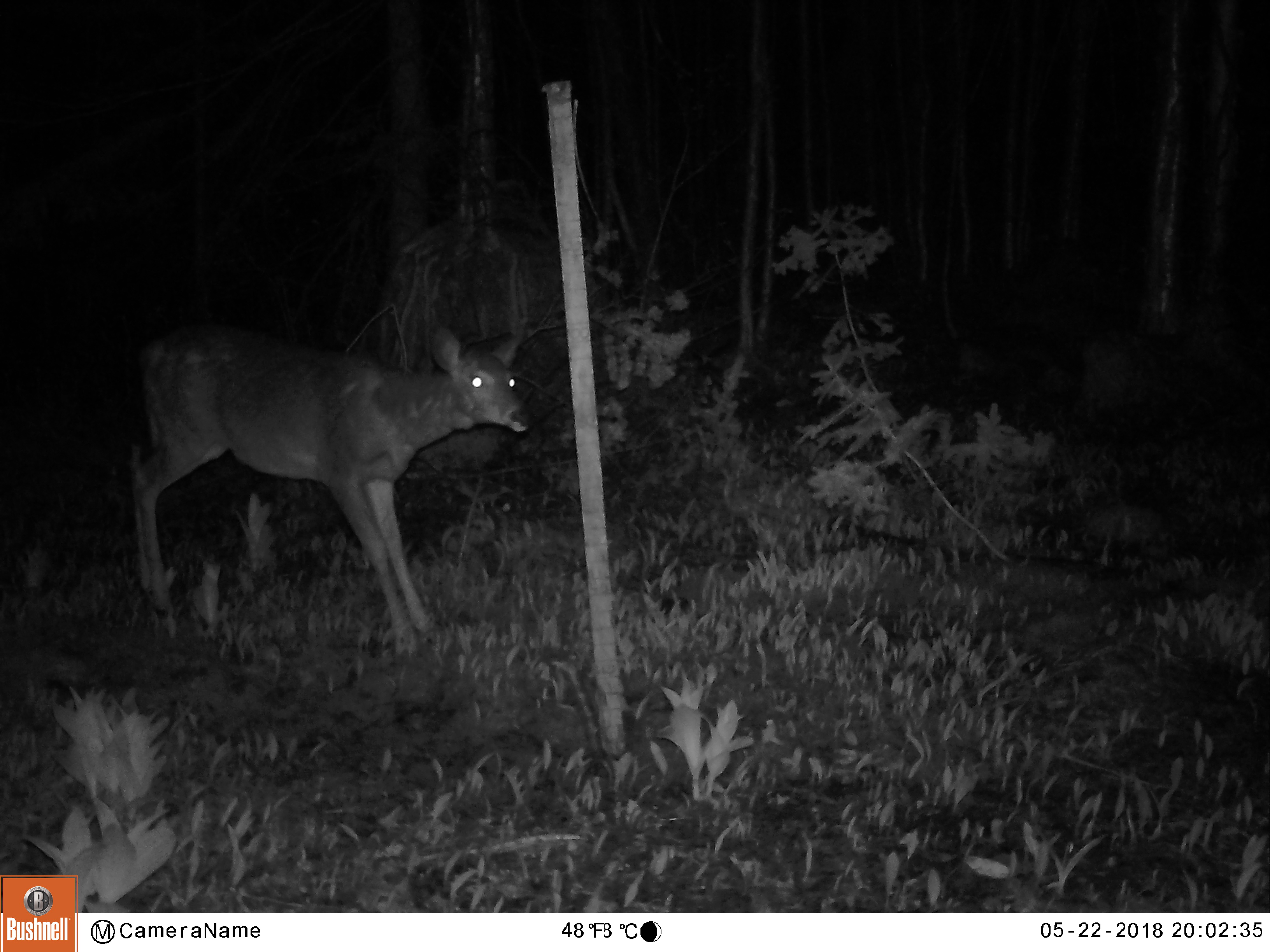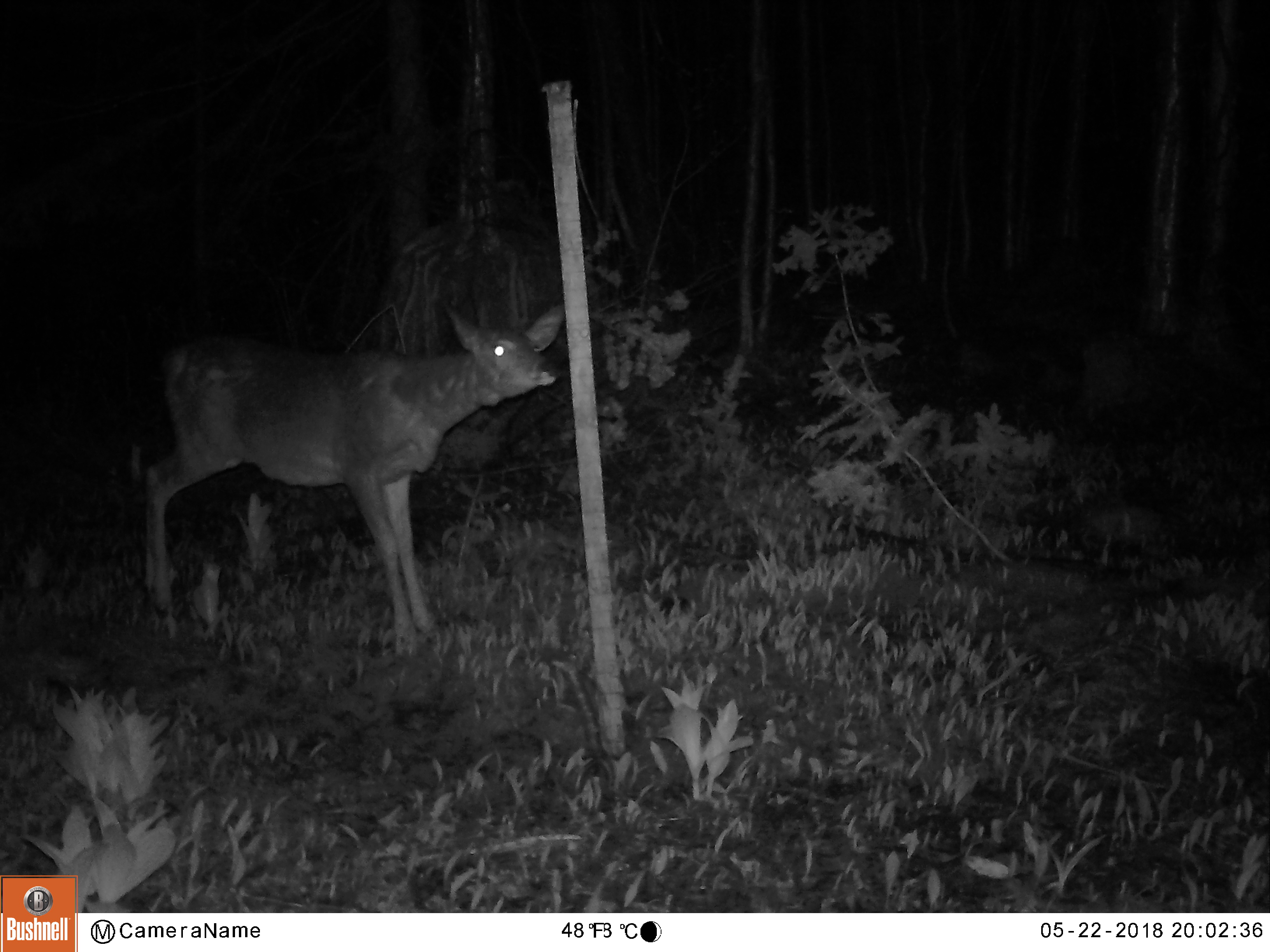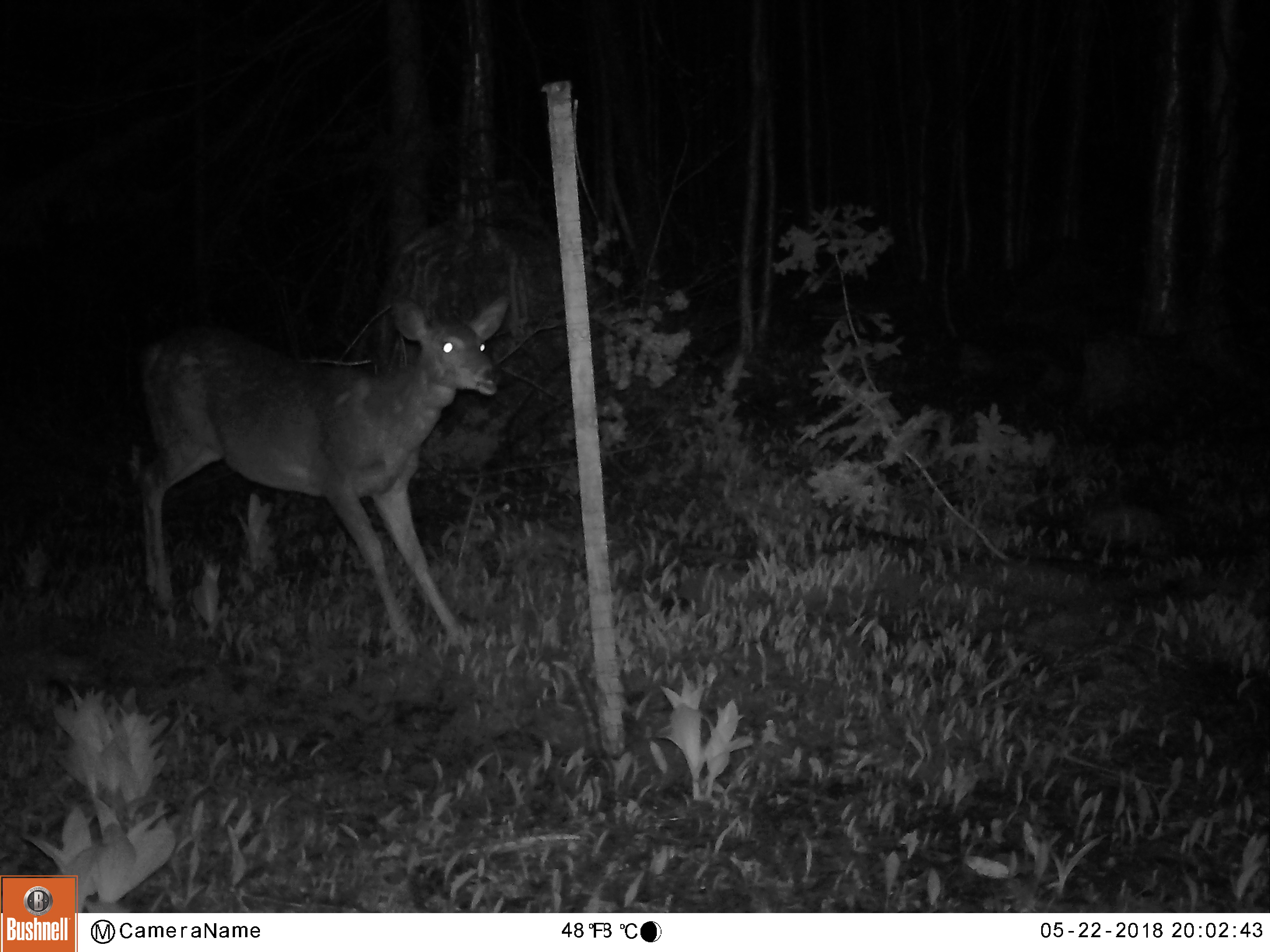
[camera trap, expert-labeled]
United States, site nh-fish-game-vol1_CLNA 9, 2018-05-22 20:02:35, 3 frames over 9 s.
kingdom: Animalia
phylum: Chordata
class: Mammalia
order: Artiodactyla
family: Cervidae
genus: Odocoileus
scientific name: Odocoileus virginianus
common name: white-tailed deer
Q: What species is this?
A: White-tailed deer (Odocoileus virginianus).